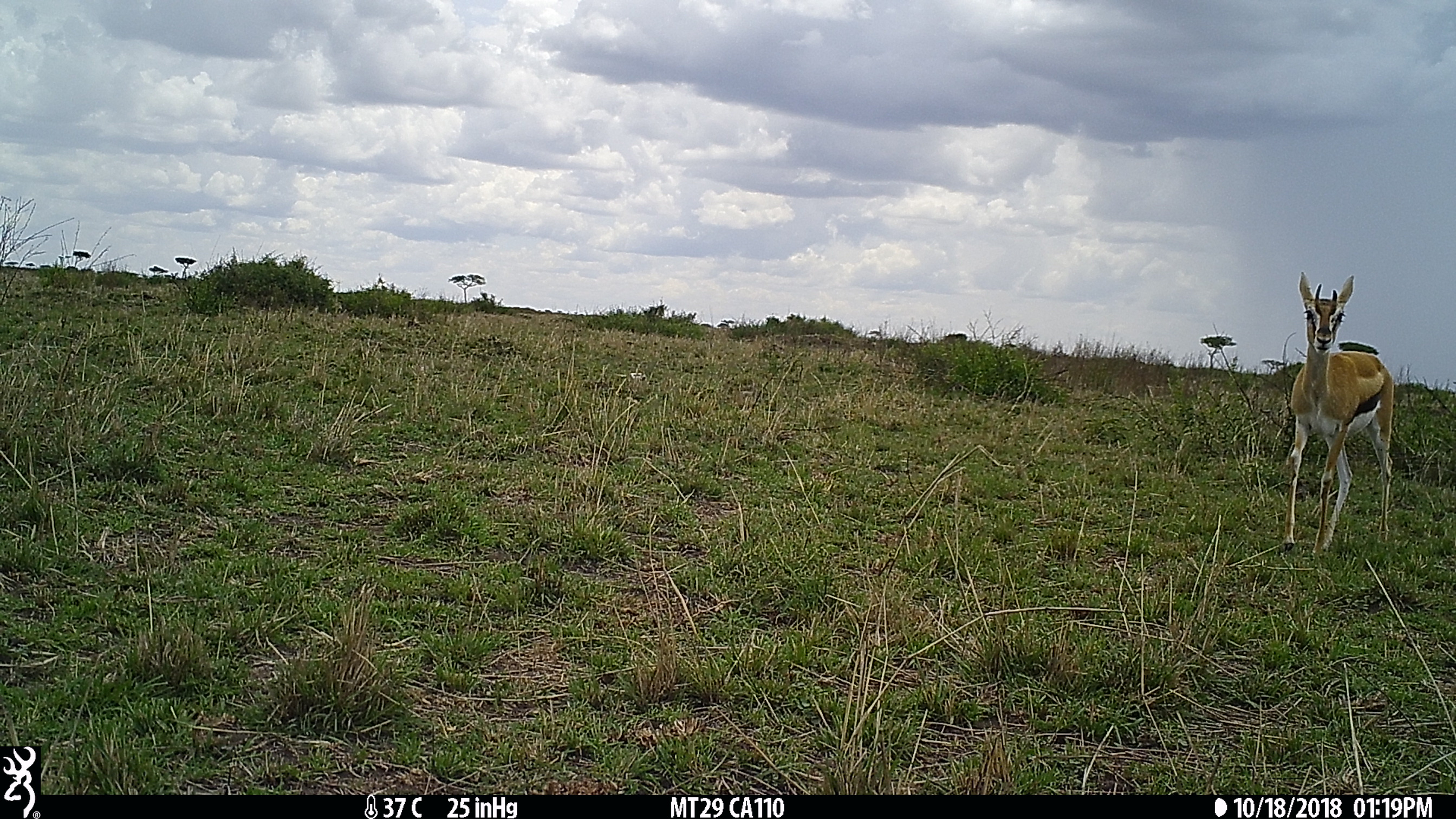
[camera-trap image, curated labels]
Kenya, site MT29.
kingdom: Animalia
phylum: Chordata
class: Mammalia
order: Artiodactyla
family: Bovidae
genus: Eudorcas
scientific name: Eudorcas thomsonii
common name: thomon's gazelle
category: gazelle thomsons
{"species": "gazelle thomsons (thomon's gazelle) (Eudorcas thomsonii)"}